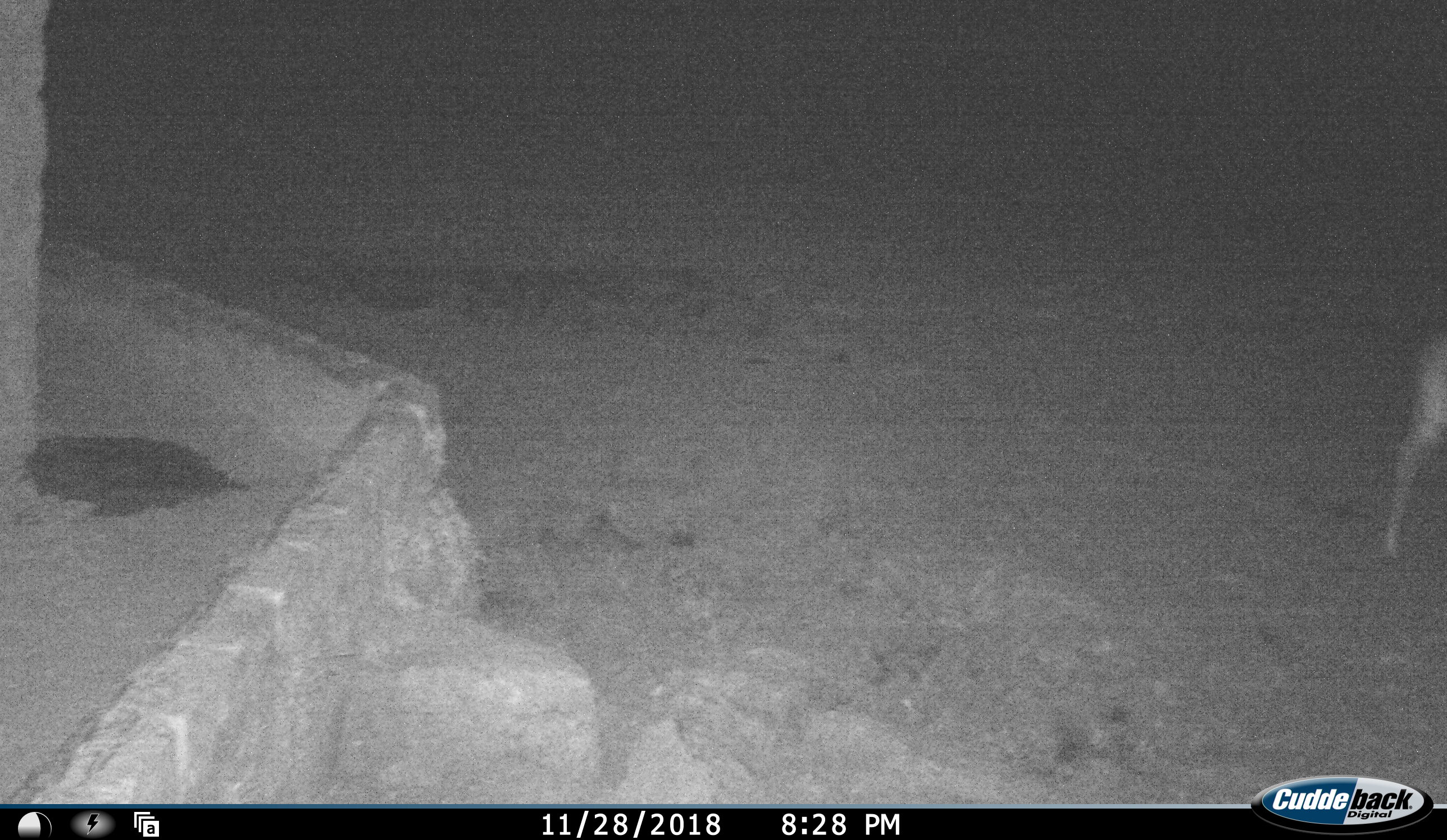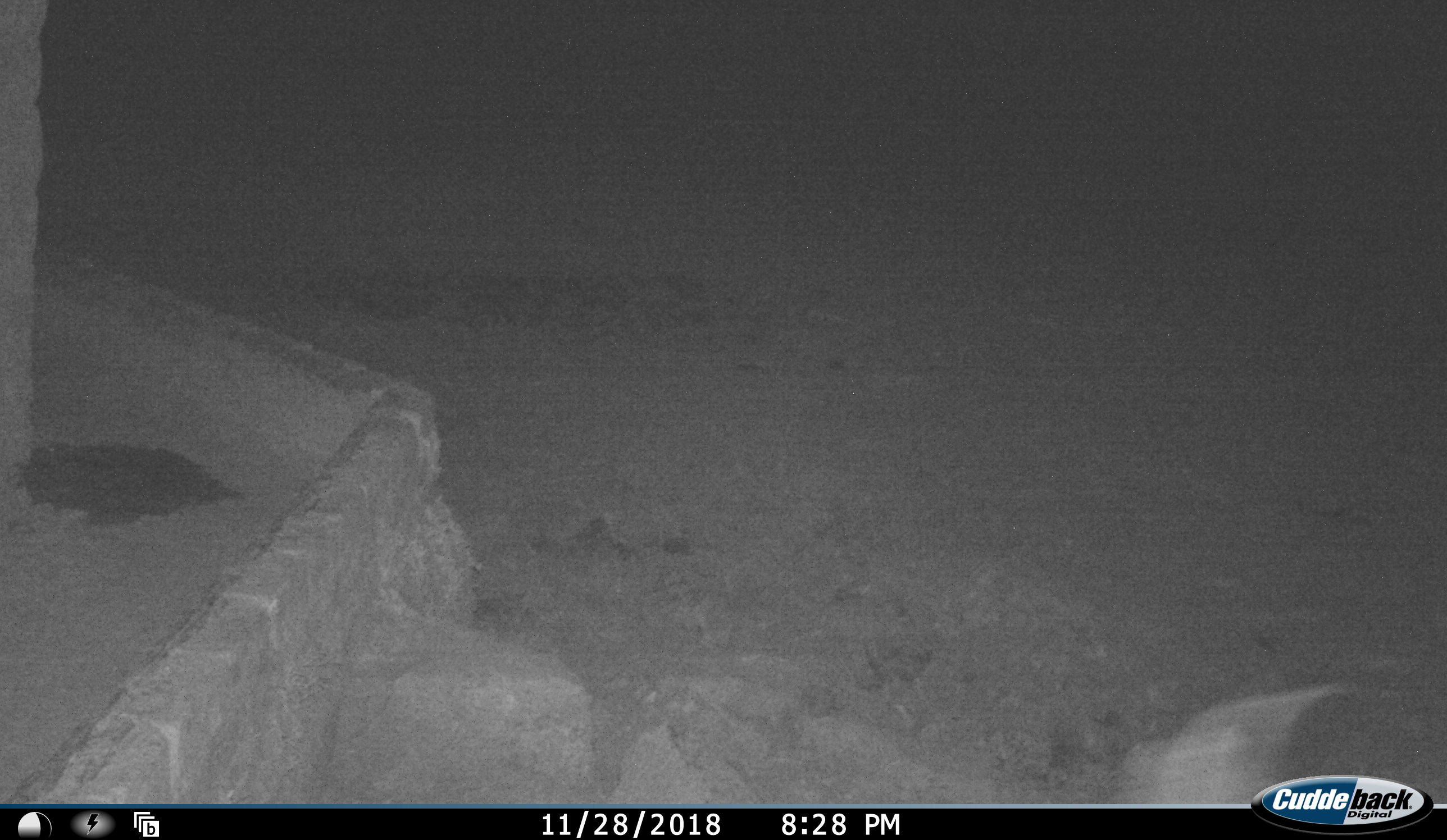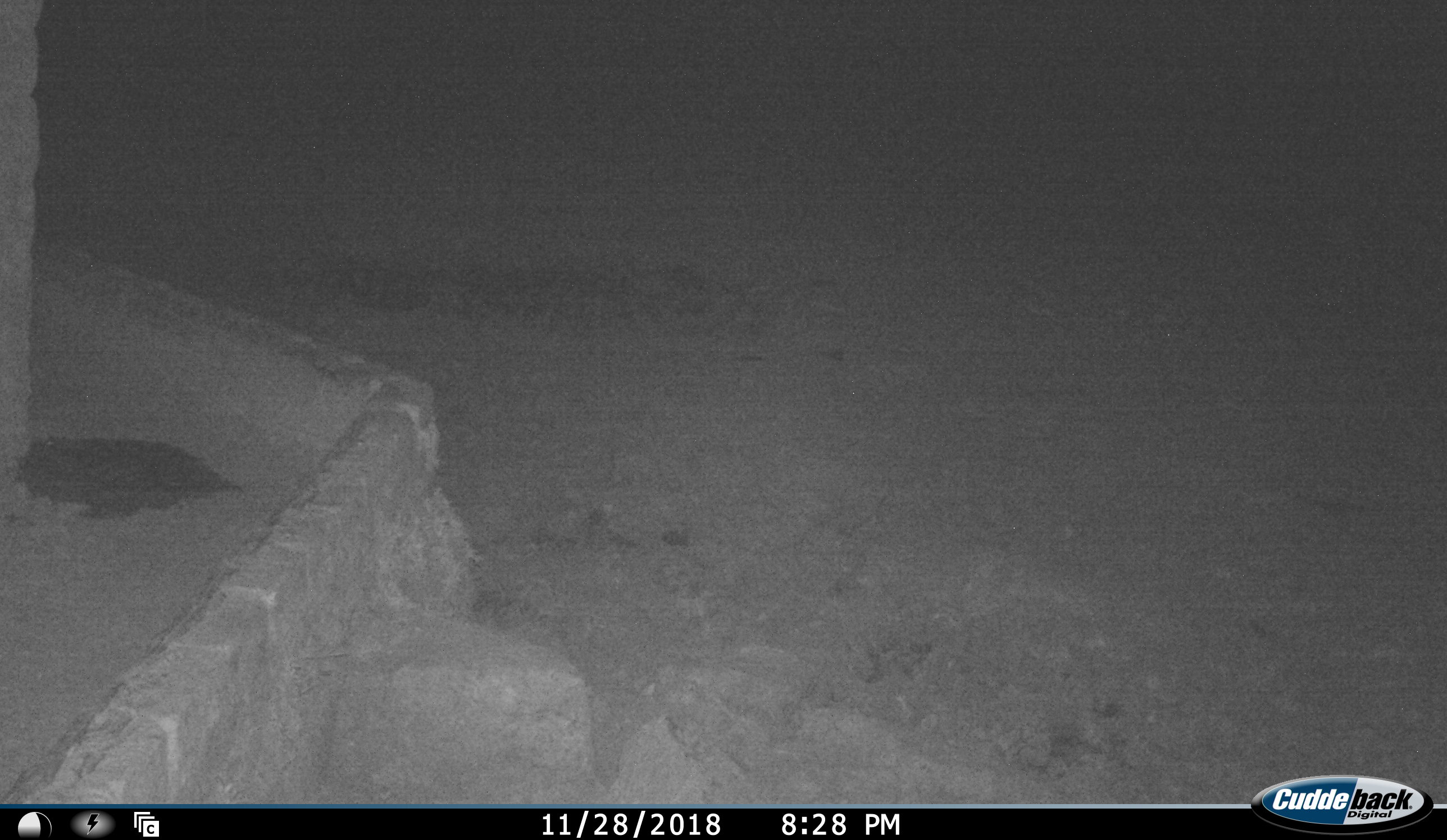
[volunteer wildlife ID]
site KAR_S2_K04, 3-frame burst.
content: unidentified animal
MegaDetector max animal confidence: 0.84